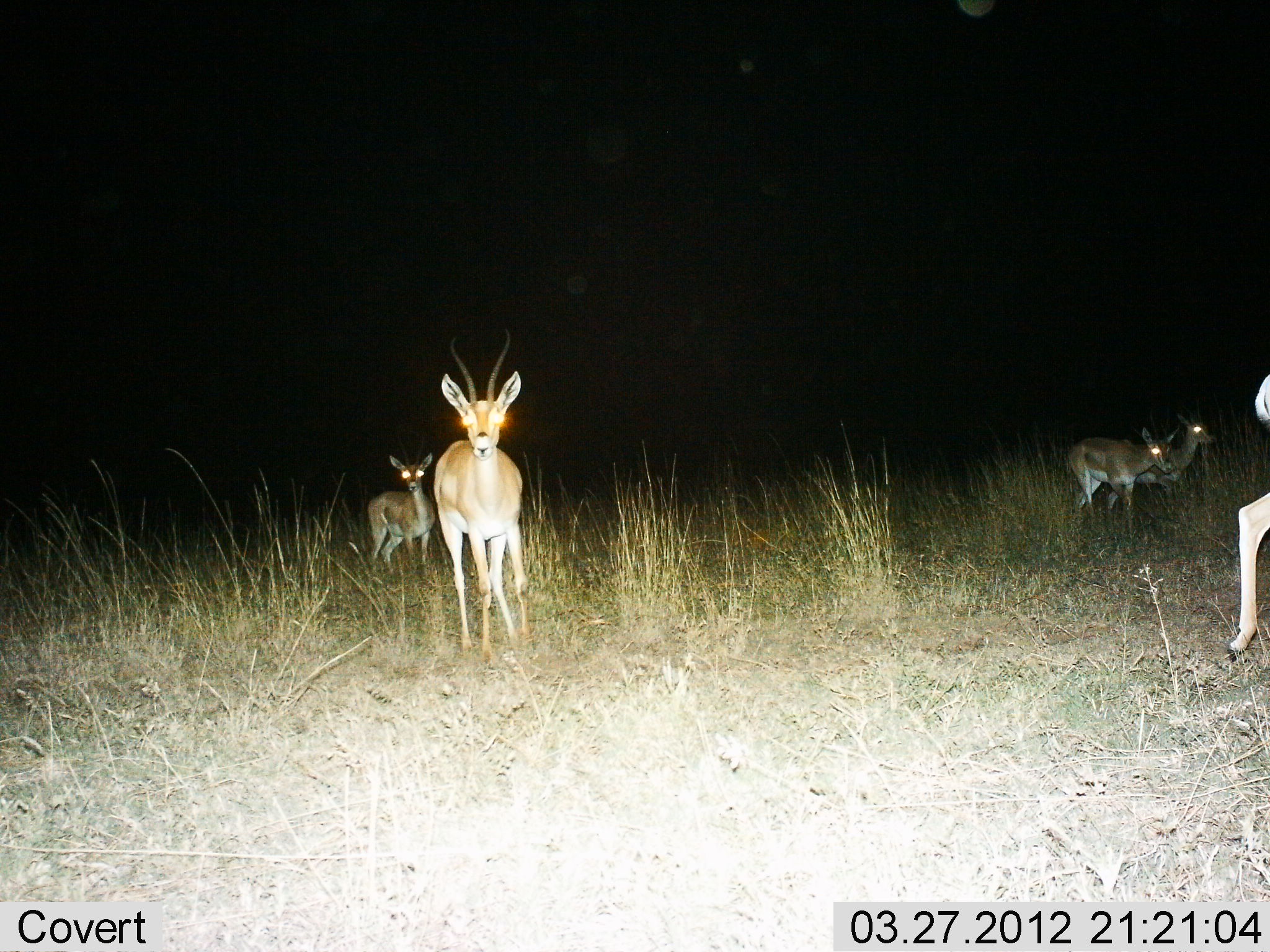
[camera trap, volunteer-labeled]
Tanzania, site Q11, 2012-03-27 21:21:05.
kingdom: Animalia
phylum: Chordata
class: Mammalia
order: Artiodactyla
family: Bovidae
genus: Nanger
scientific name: Nanger granti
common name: grant's gazelle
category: gazellegrants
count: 5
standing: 77%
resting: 0%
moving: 68%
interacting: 0%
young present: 9%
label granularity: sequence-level